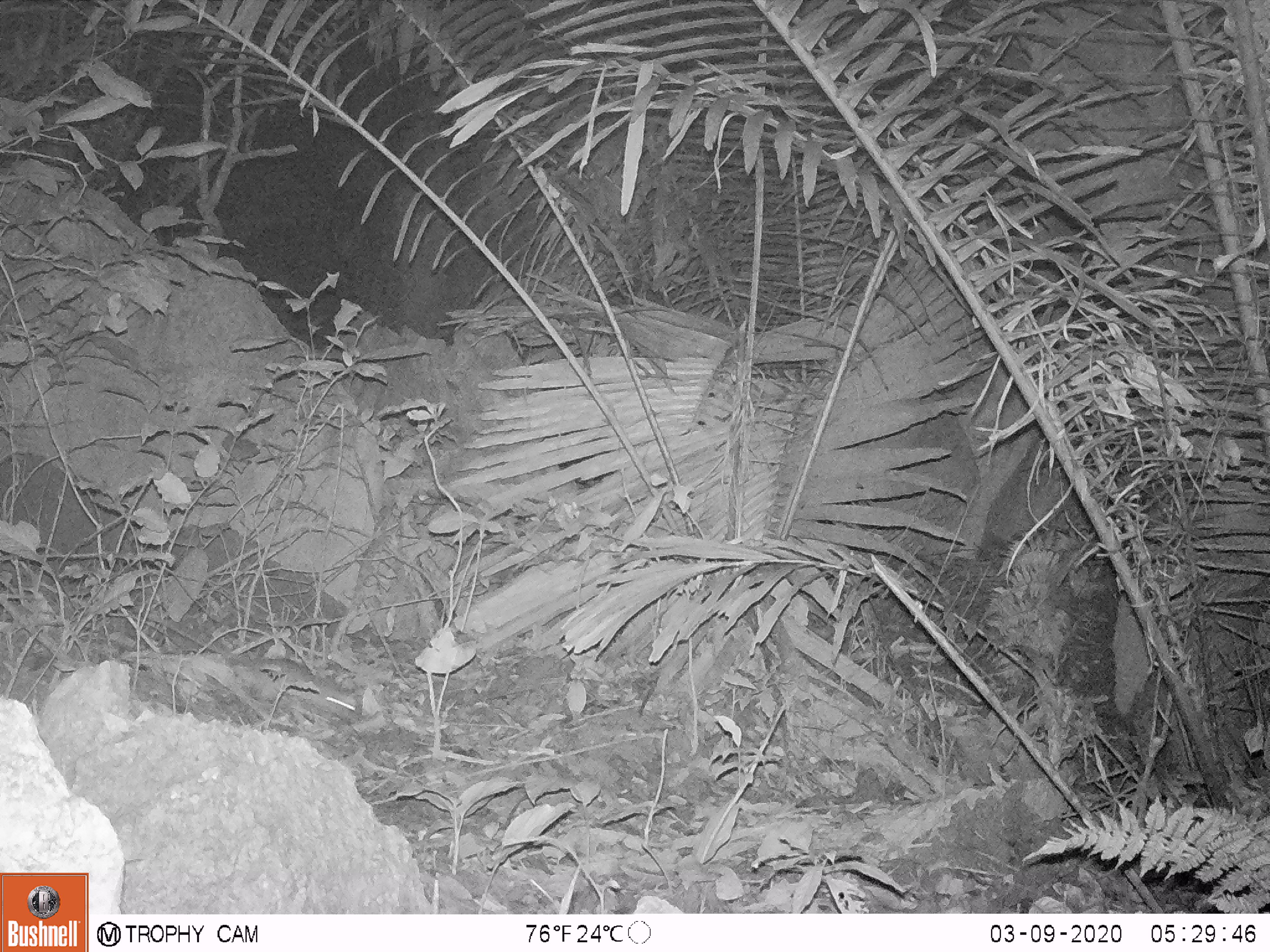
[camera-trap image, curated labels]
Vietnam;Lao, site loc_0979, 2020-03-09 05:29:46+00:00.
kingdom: Animalia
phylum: Chordata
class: Mammalia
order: Rodentia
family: Muridae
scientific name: Muridae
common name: old-world mice and rats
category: unidentified murid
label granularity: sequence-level